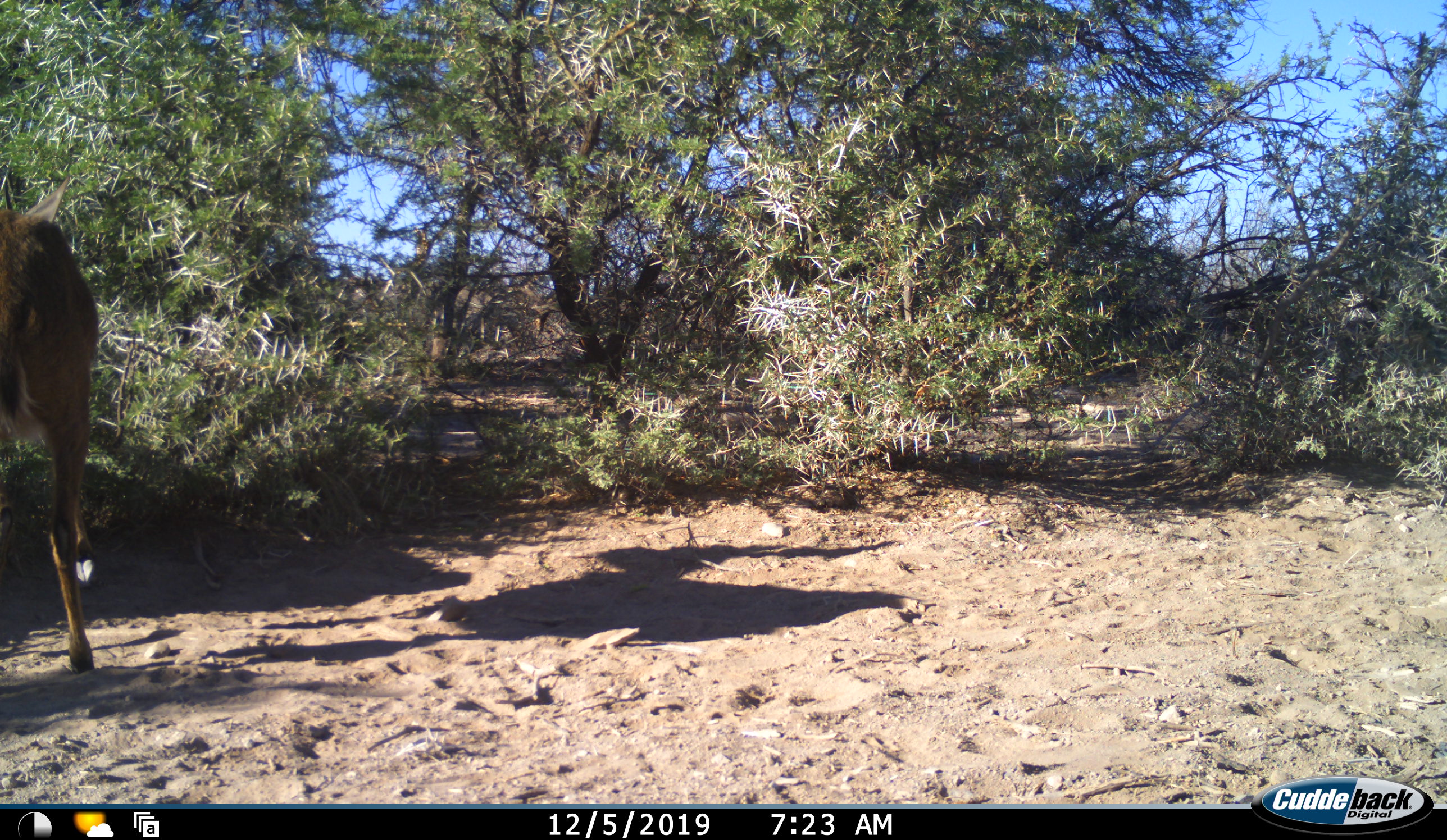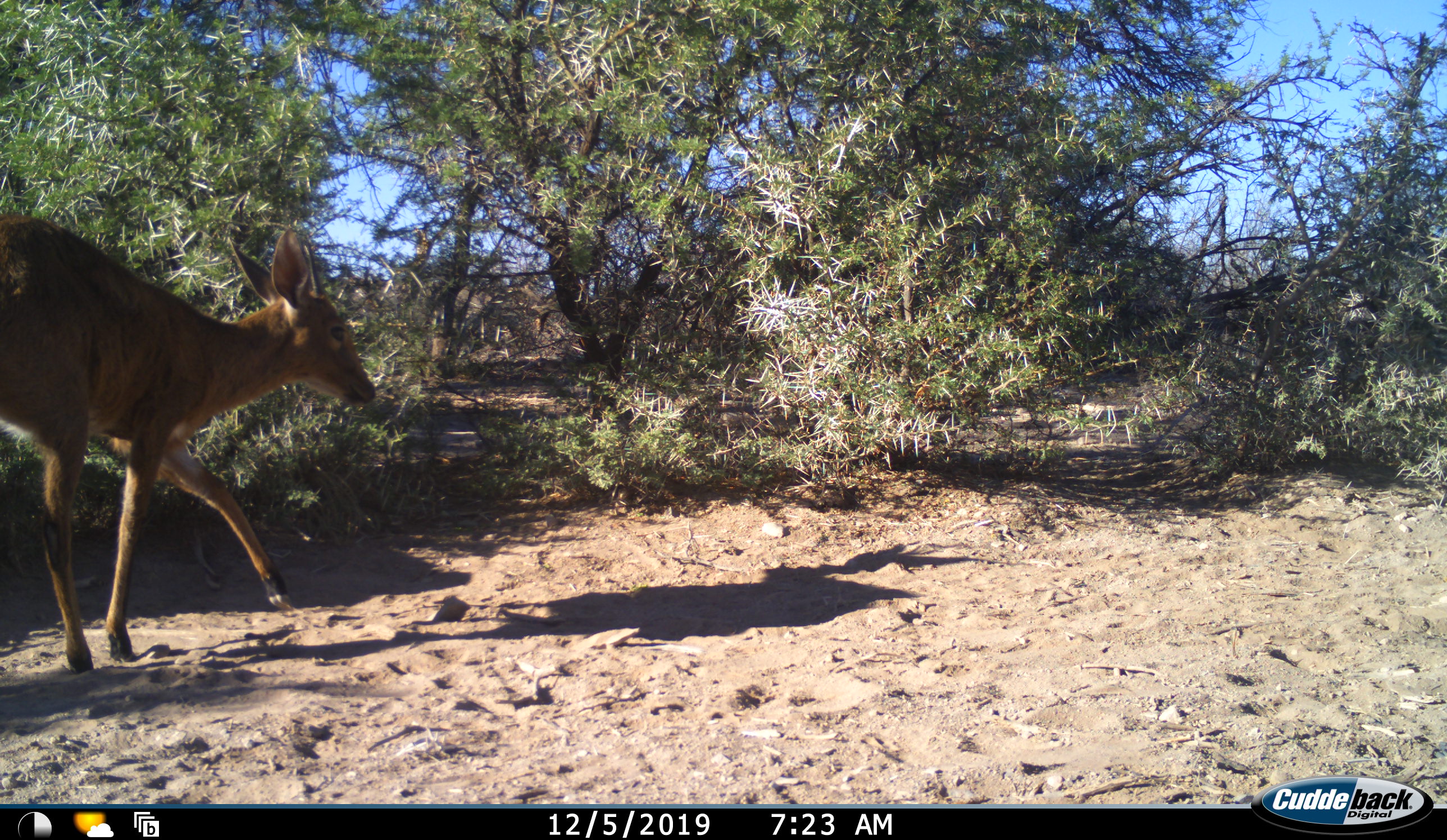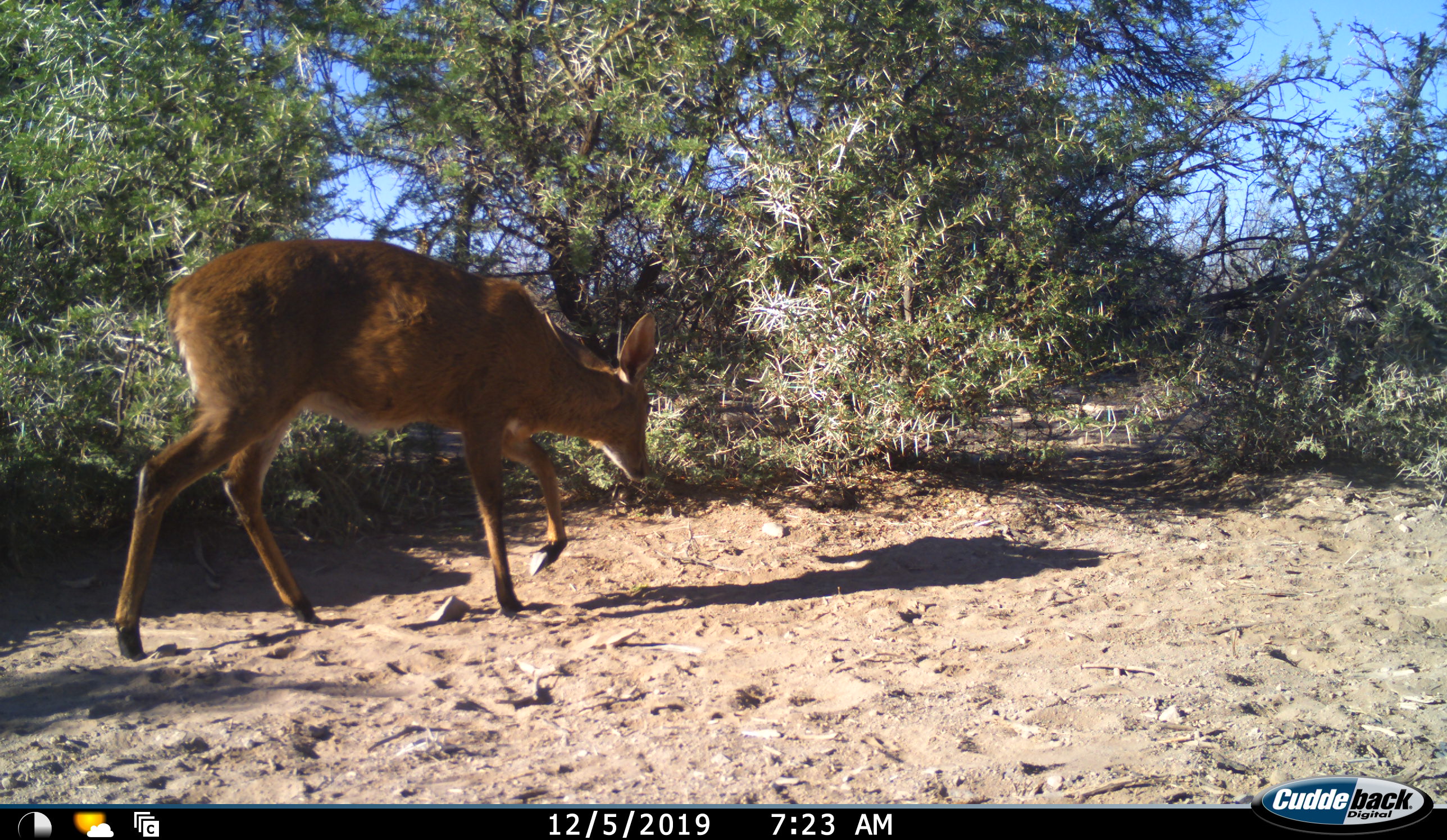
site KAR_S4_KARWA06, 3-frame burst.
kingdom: Animalia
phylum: Chordata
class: Mammalia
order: Artiodactyla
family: Bovidae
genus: Sylvicapra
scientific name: Sylvicapra grimmia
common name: common duiker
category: duikercommongrey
Duikercommongrey (common duiker) (Sylvicapra grimmia), count 1. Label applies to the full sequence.